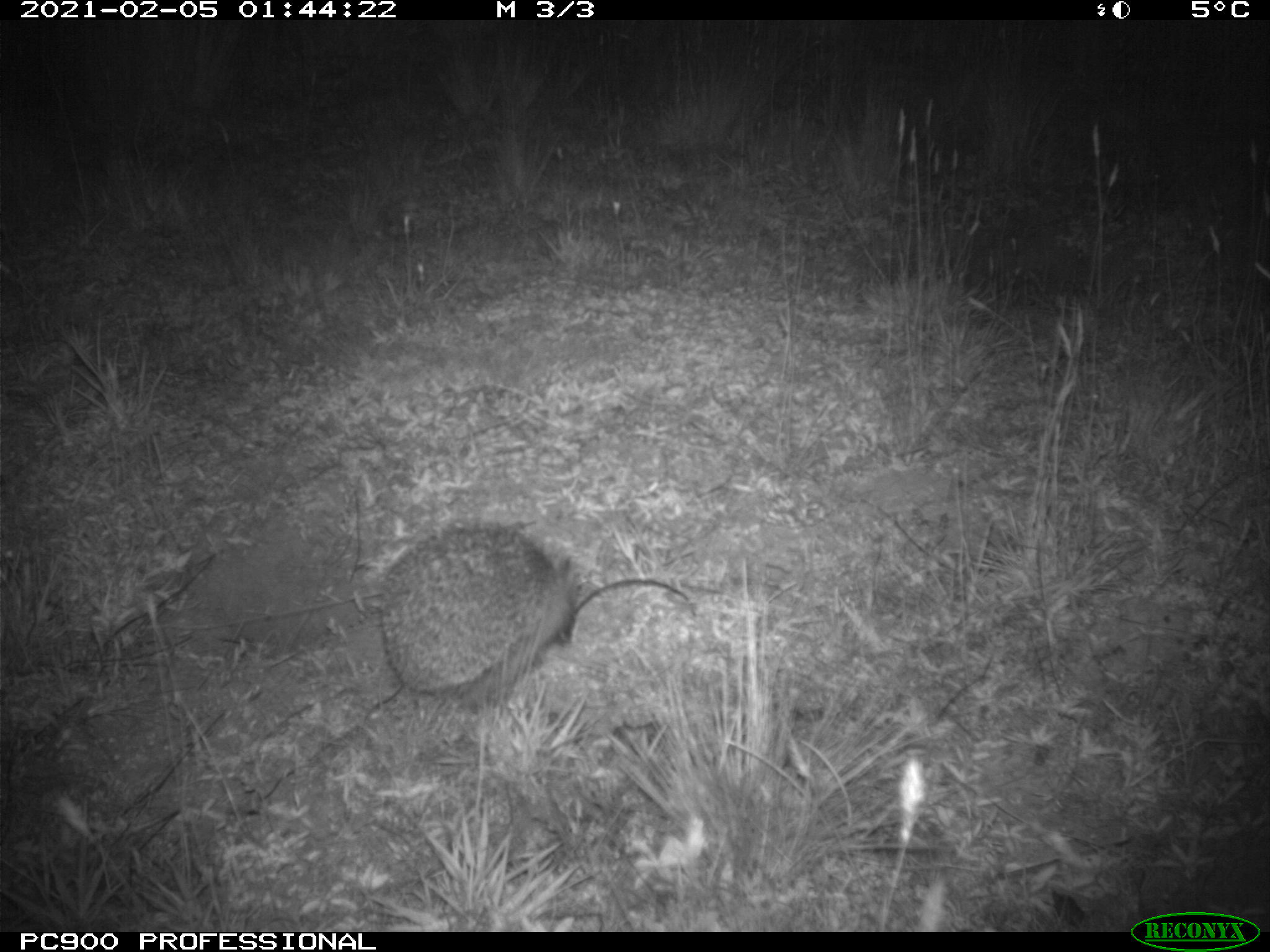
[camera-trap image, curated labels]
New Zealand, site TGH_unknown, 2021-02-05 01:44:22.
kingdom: Animalia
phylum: Chordata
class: Mammalia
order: Eulipotyphla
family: Erinaceidae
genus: Erinaceus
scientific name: Erinaceus europaeus europaeus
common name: european hedgehog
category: hedgehog